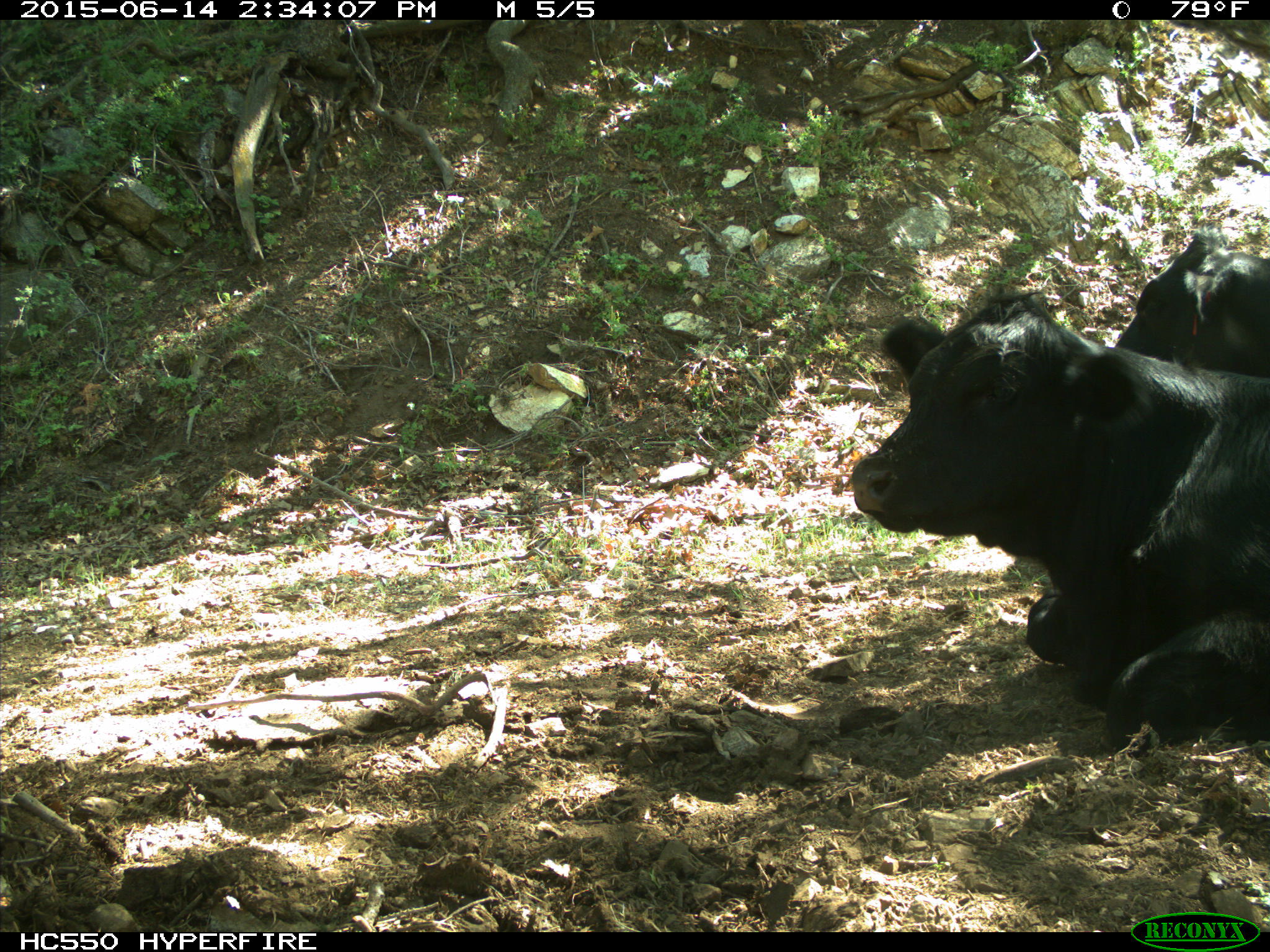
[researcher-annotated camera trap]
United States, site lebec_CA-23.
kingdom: Animalia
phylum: Chordata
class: Mammalia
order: Artiodactyla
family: Bovidae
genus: Bos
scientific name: Bos taurus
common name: domestic cow